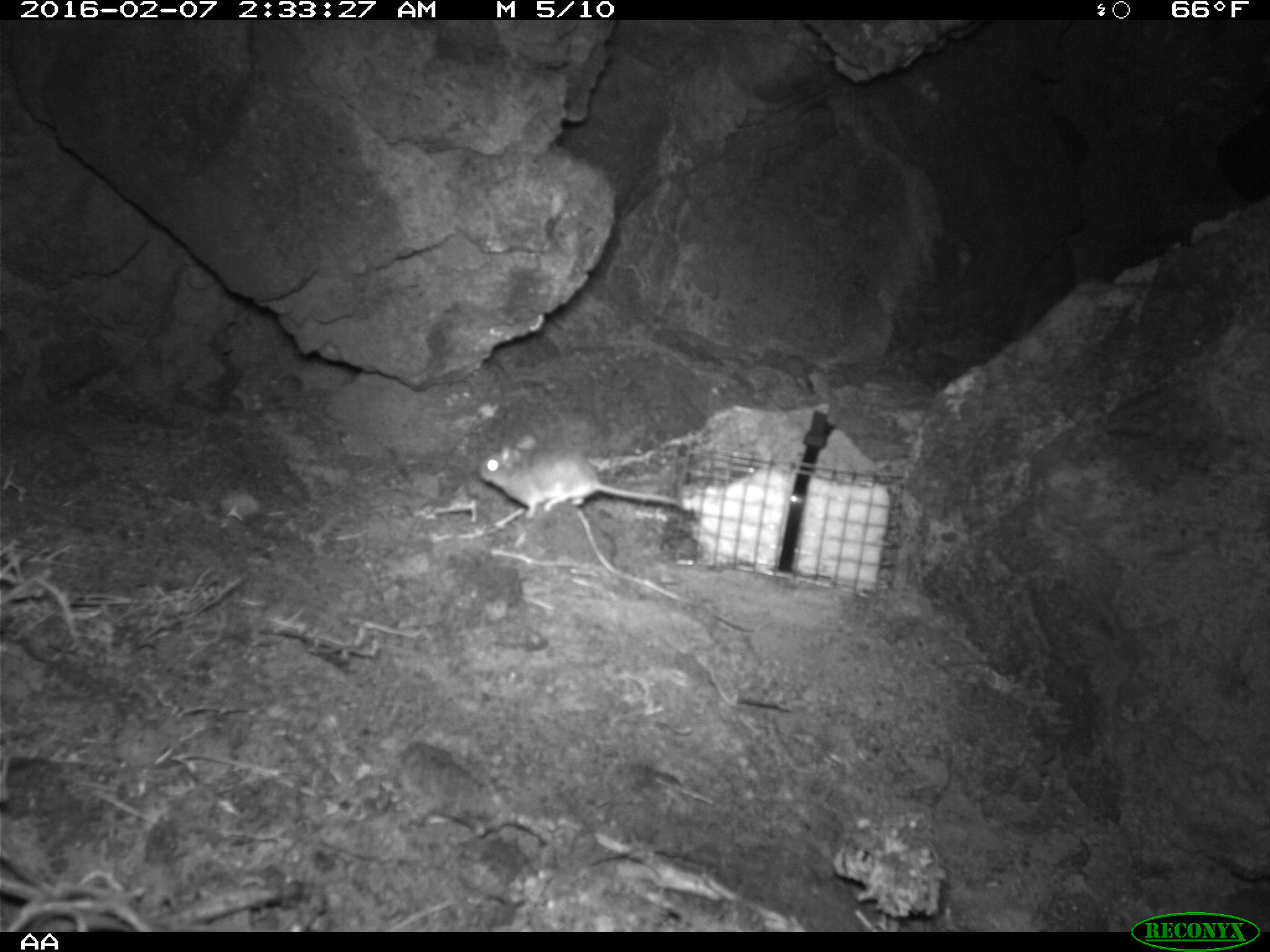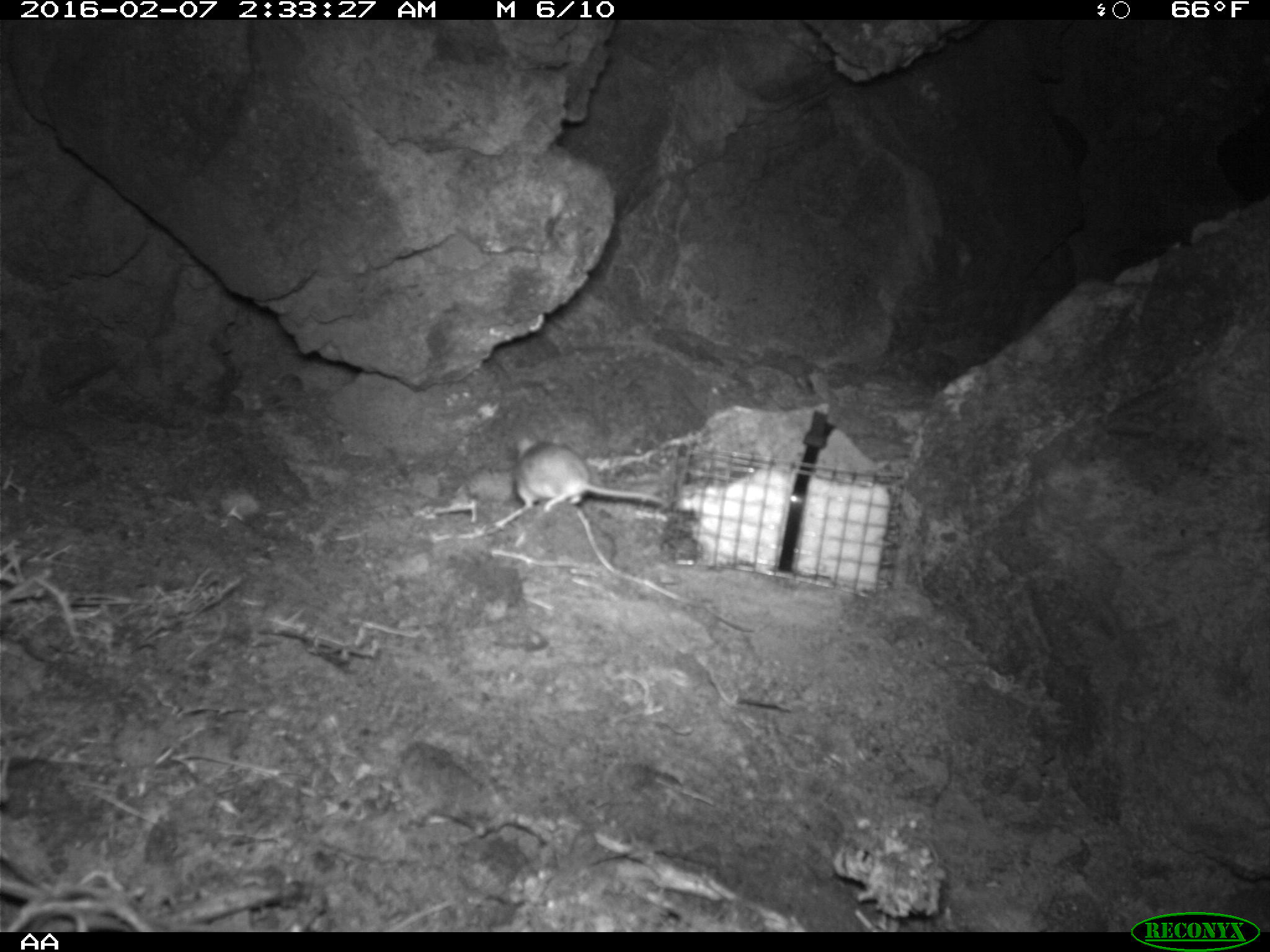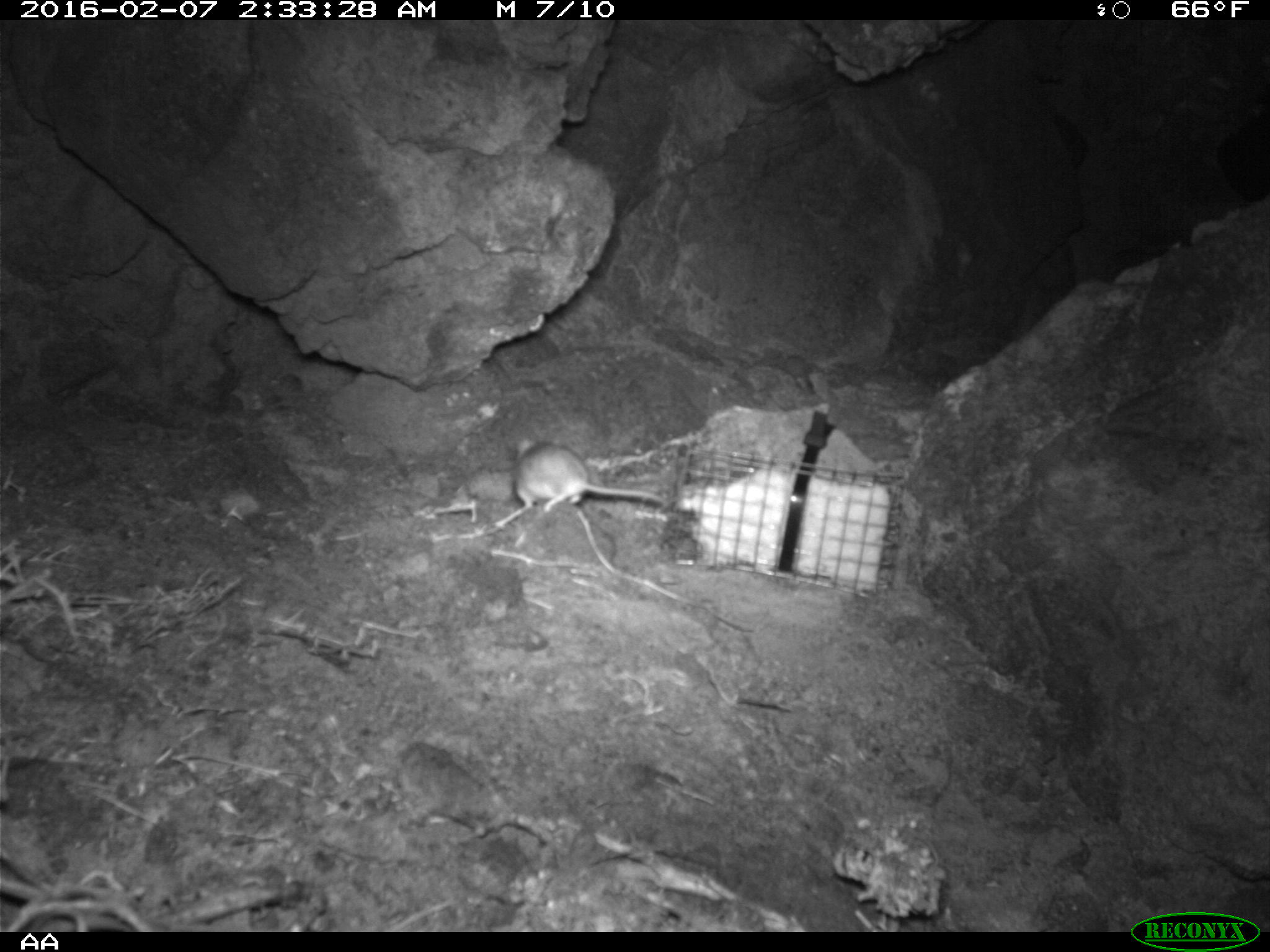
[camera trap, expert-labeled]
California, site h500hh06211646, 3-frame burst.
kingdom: Animalia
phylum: Chordata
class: Mammalia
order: Rodentia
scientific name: Rodentia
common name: rodent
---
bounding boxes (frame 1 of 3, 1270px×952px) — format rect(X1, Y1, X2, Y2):
rodent: rect(478, 433, 680, 519)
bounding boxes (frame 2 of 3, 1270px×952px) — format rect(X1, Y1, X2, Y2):
rodent: rect(513, 430, 664, 511)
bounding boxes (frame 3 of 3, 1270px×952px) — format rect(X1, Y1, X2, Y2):
rodent: rect(513, 439, 665, 513)